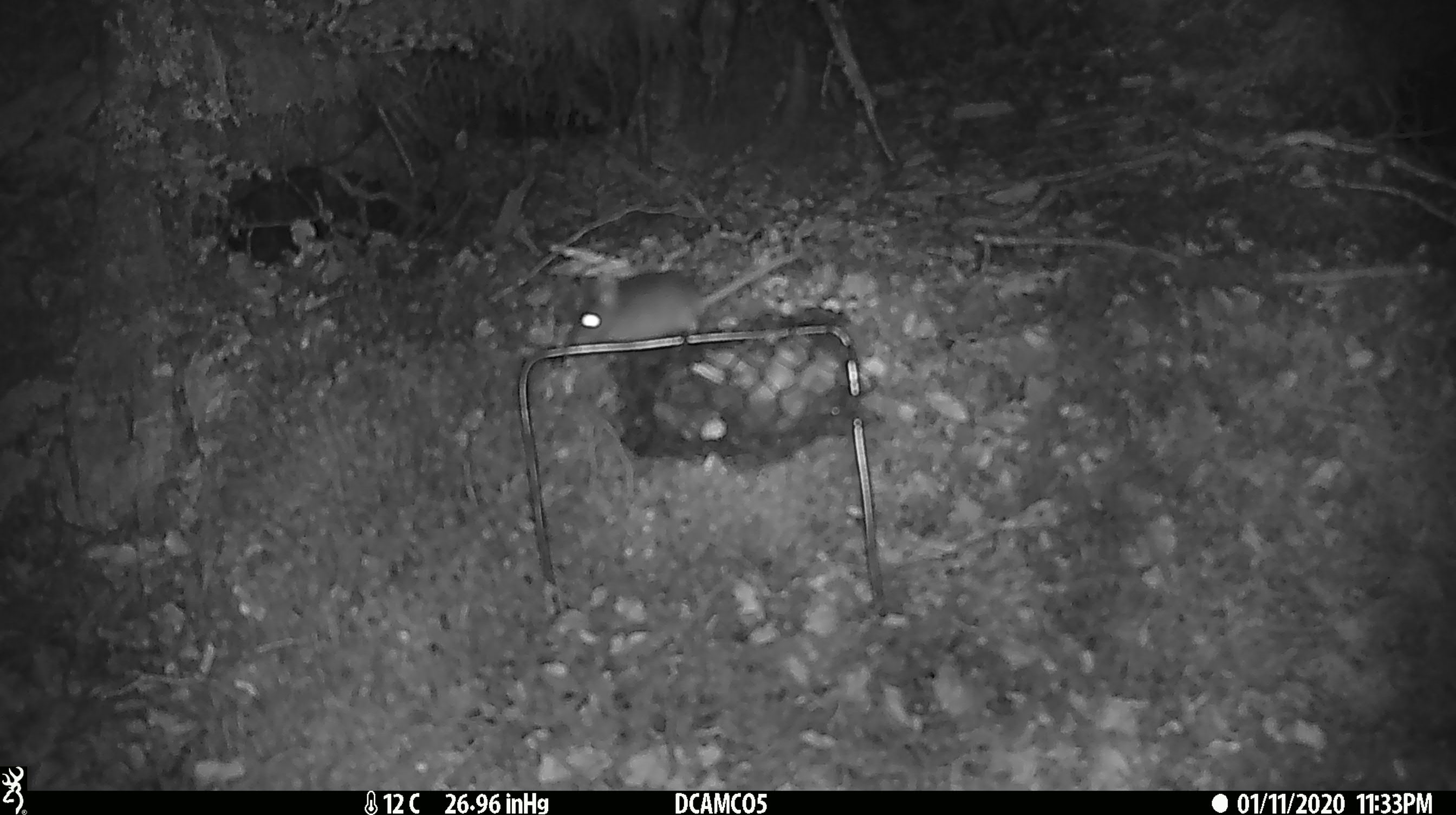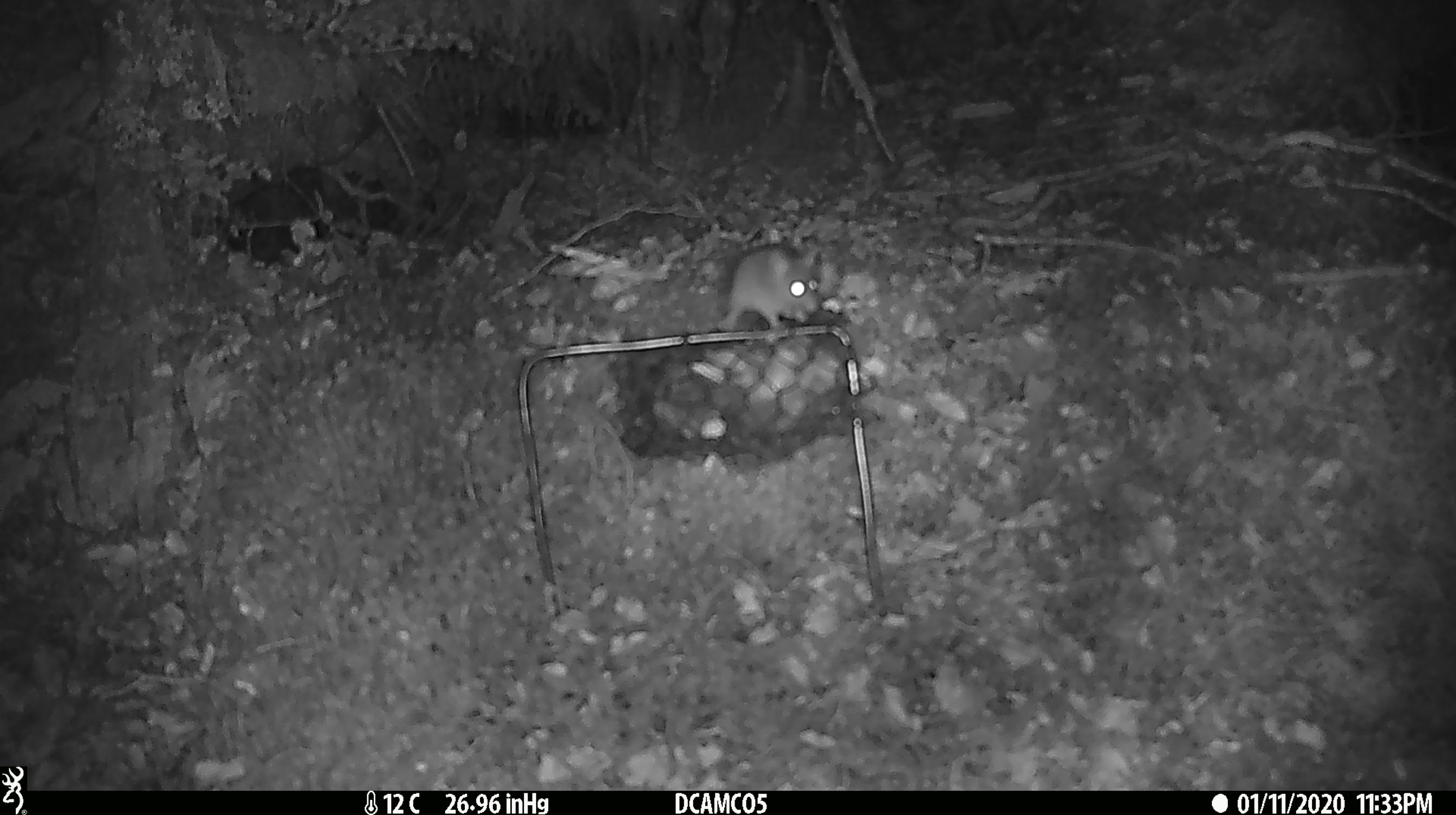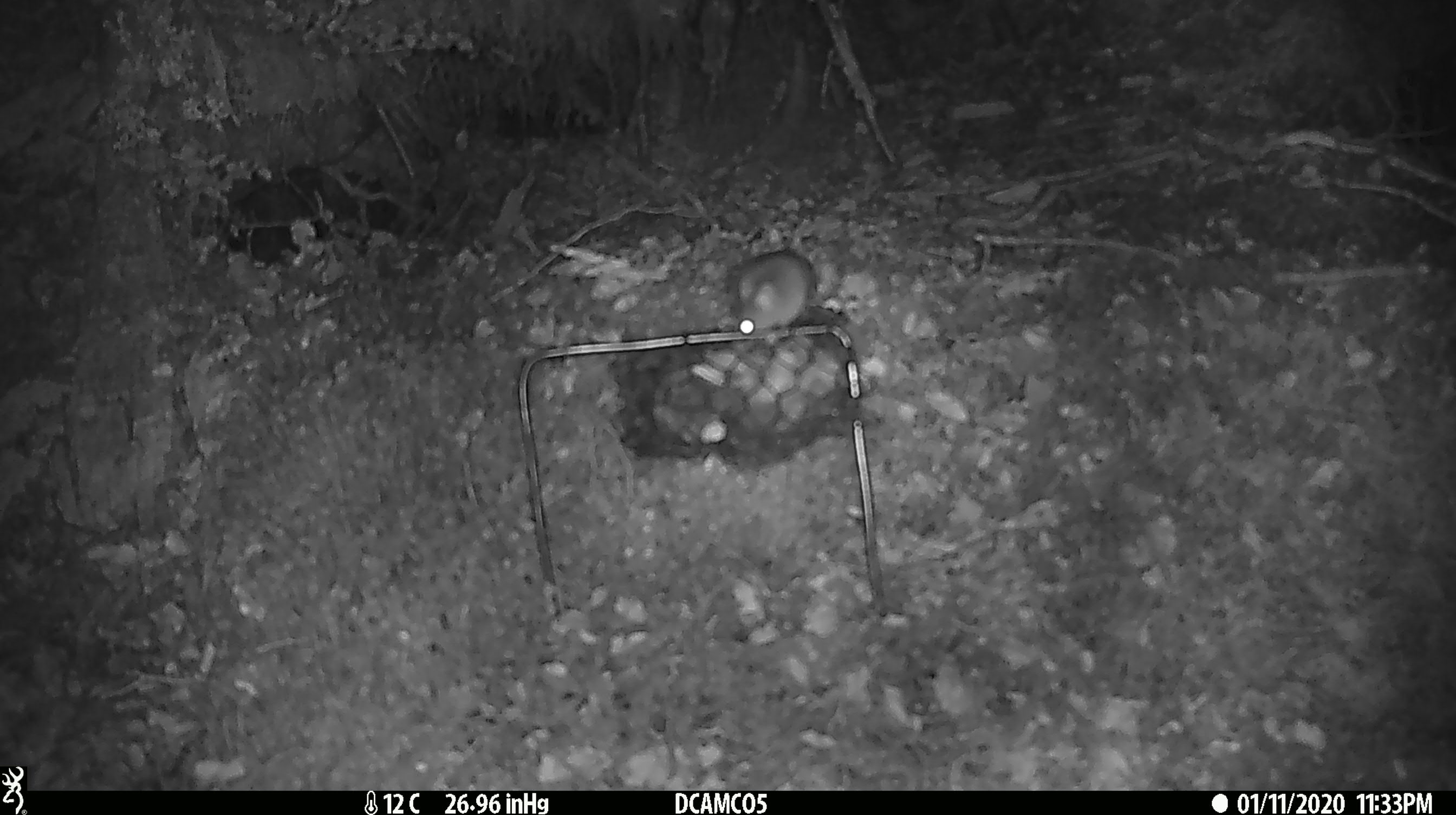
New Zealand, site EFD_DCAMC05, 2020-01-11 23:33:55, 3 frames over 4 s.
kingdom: Animalia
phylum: Chordata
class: Mammalia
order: Rodentia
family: Muridae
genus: Mus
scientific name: Mus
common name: mouse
Mouse (Mus).